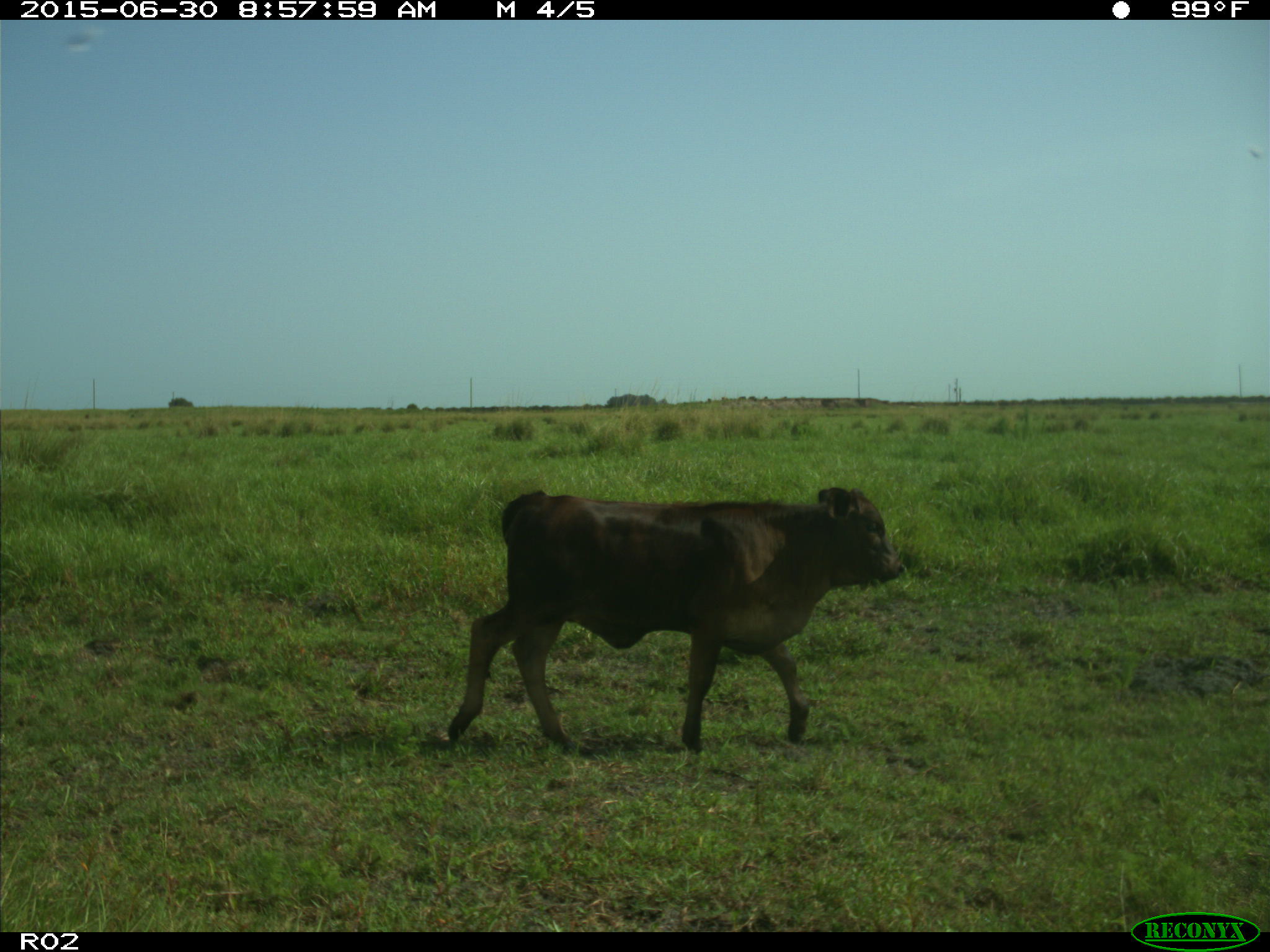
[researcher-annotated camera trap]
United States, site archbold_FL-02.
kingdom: Animalia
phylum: Chordata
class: Mammalia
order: Artiodactyla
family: Bovidae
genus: Bos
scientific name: Bos taurus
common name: domestic cow